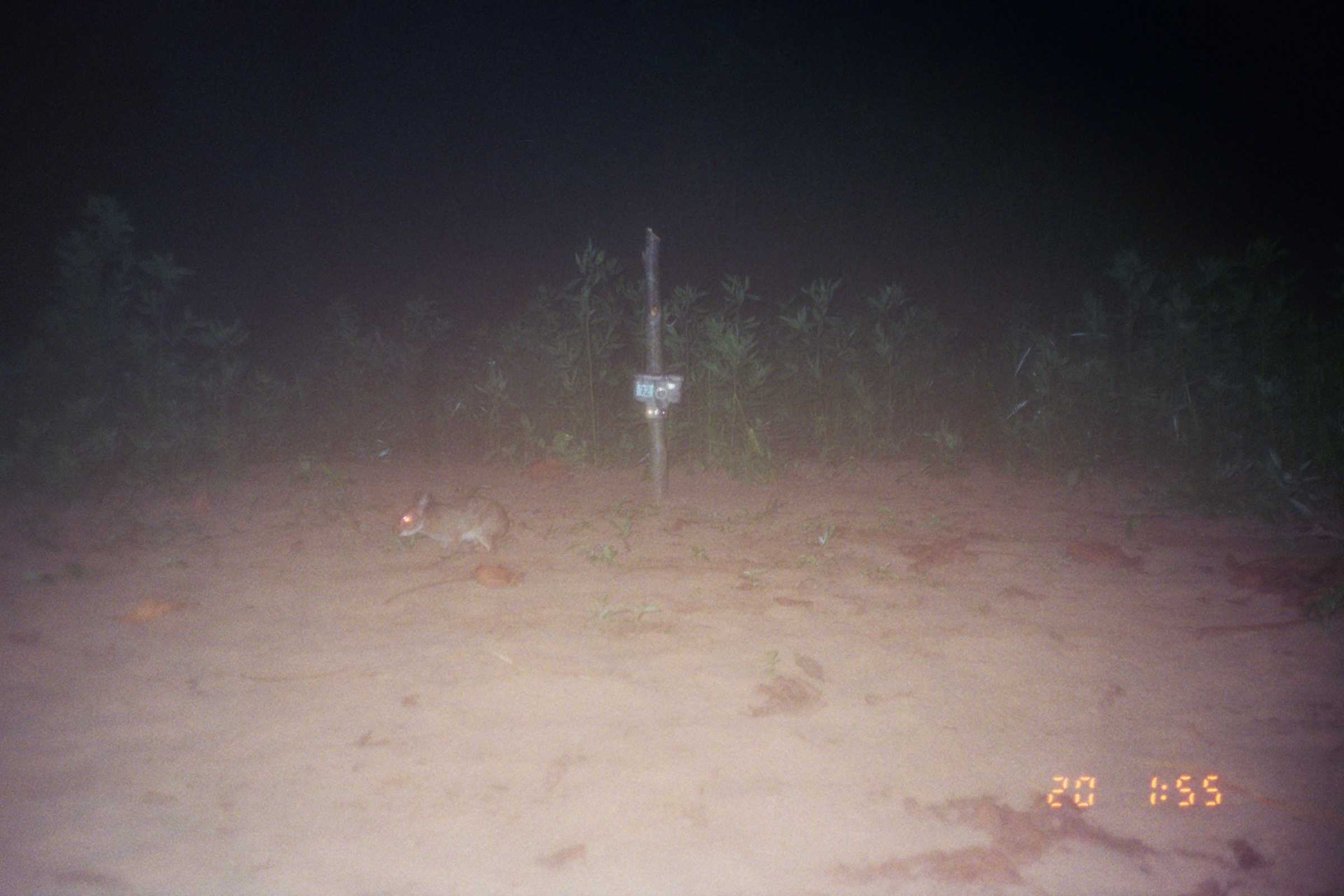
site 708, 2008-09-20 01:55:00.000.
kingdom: Animalia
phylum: Chordata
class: Mammalia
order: Lagomorpha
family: Leporidae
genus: Sylvilagus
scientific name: Sylvilagus brasiliensis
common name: tapeti